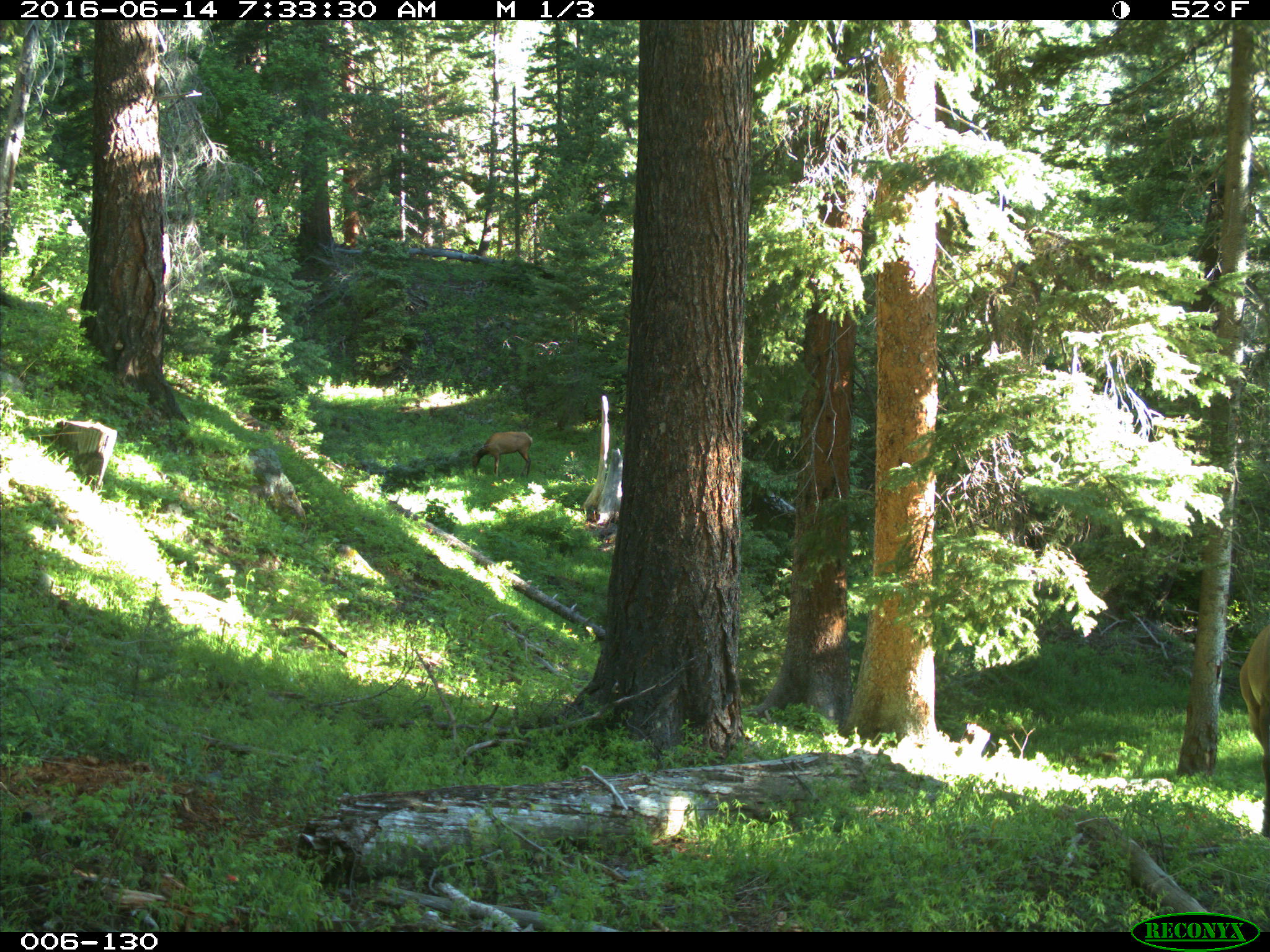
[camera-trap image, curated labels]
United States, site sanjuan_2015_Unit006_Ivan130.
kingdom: Animalia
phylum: Chordata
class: Mammalia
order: Artiodactyla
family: Cervidae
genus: Cervus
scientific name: Cervus elaphus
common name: red deer